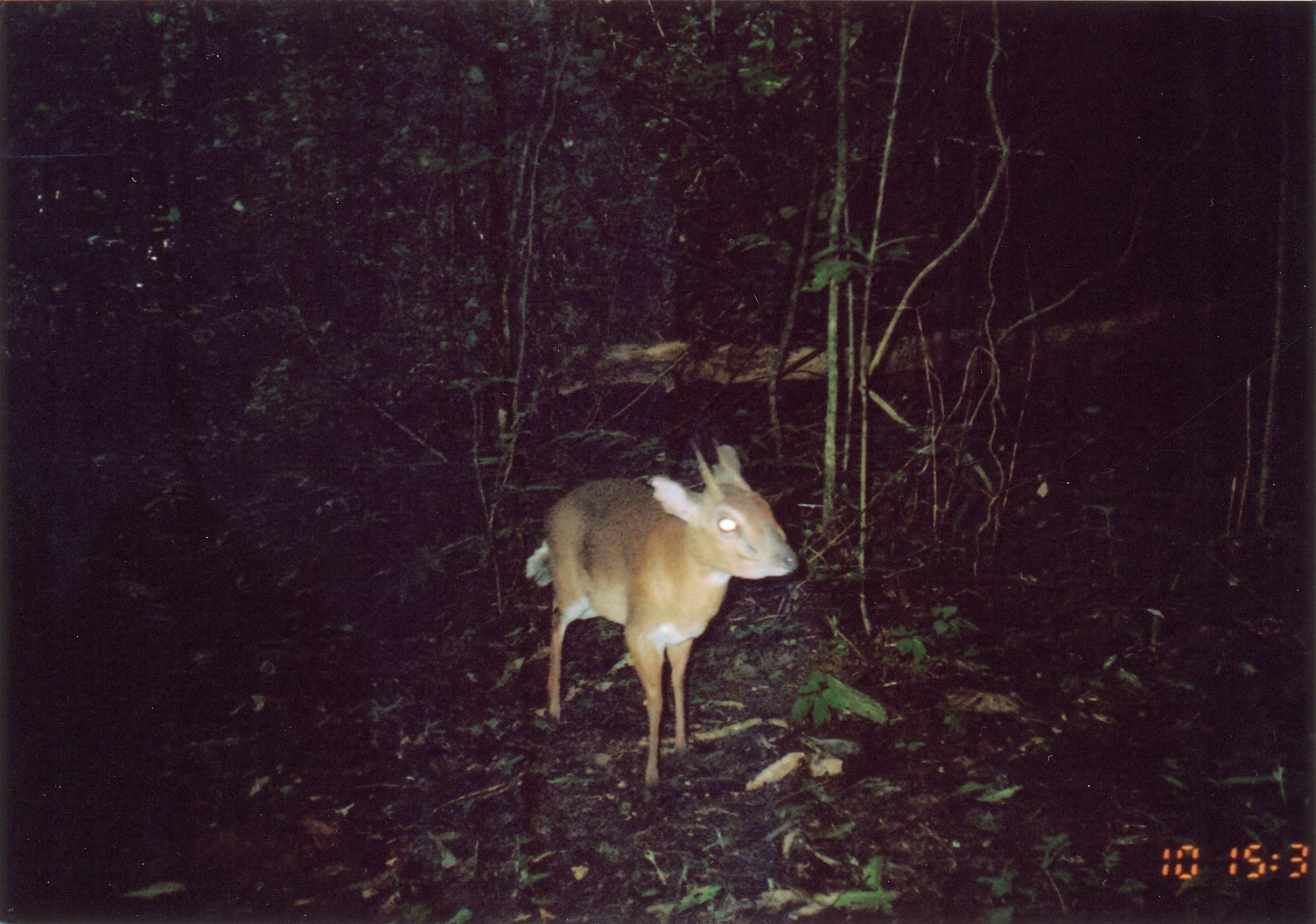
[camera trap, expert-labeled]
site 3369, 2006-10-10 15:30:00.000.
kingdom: Animalia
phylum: Chordata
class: Mammalia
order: Artiodactyla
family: Bovidae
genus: Nesotragus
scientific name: Nesotragus moschatus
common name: suni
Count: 1.